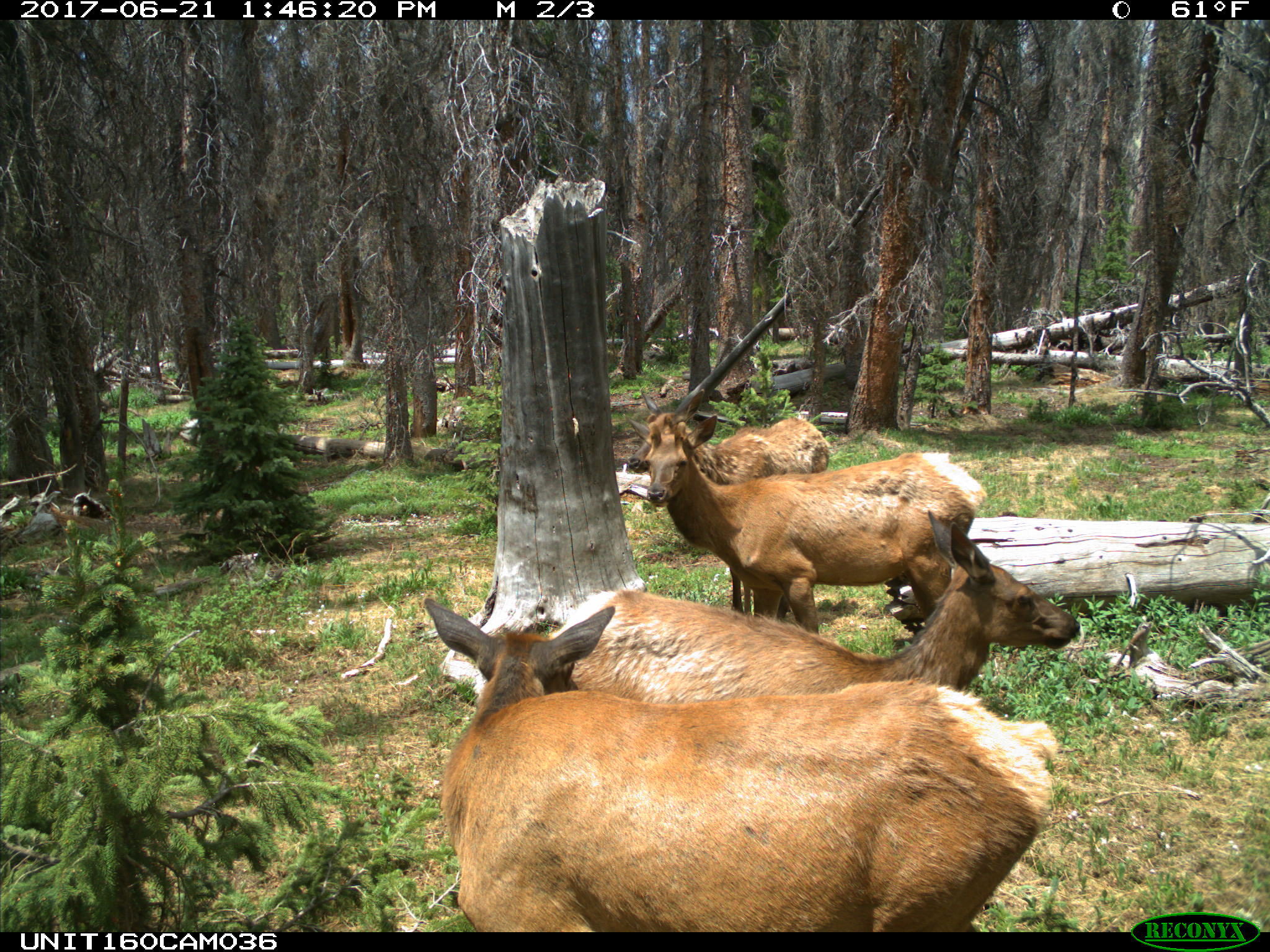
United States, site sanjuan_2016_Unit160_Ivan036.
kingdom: Animalia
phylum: Chordata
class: Mammalia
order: Artiodactyla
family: Cervidae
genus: Cervus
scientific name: Cervus elaphus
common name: red deer